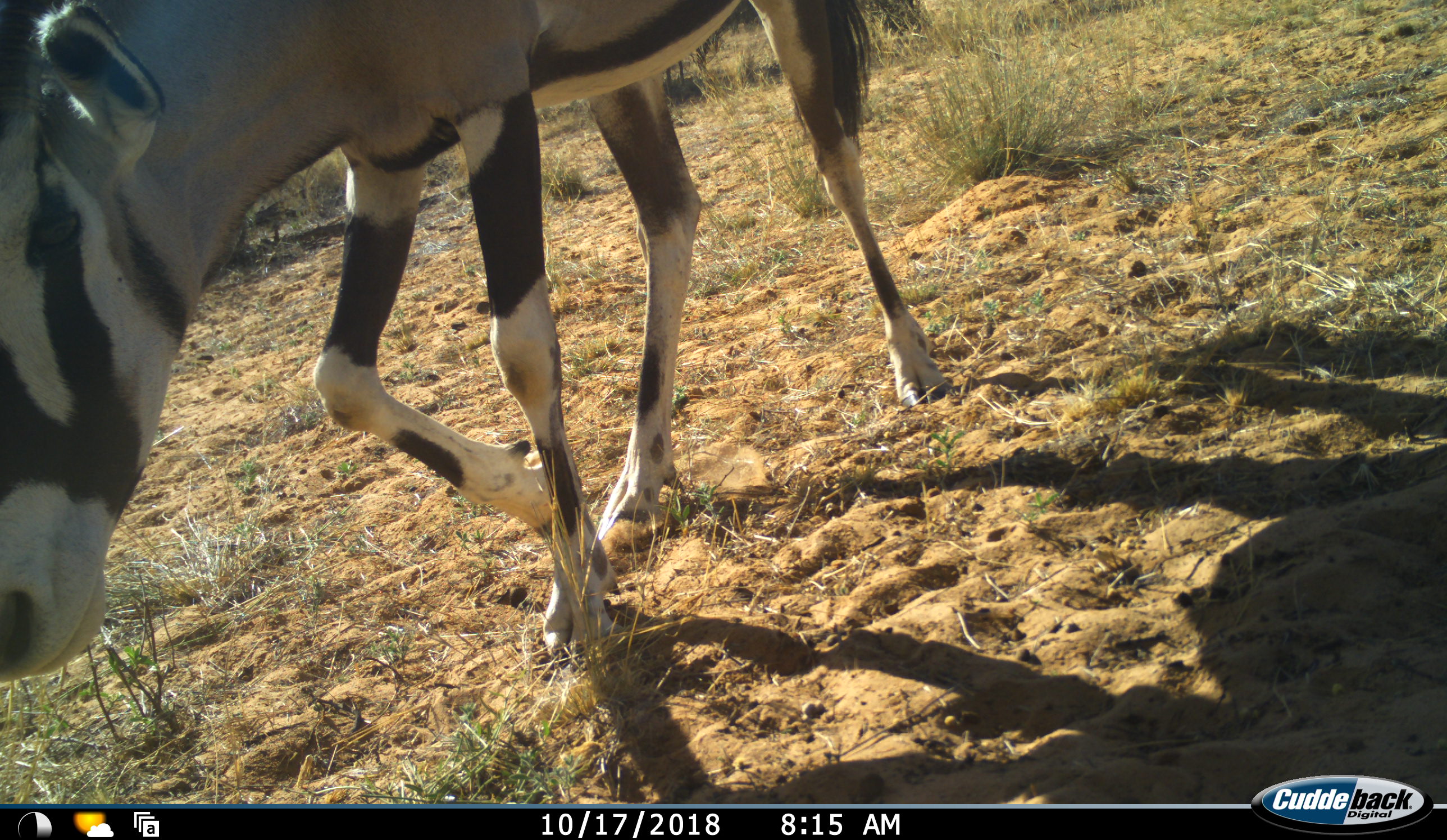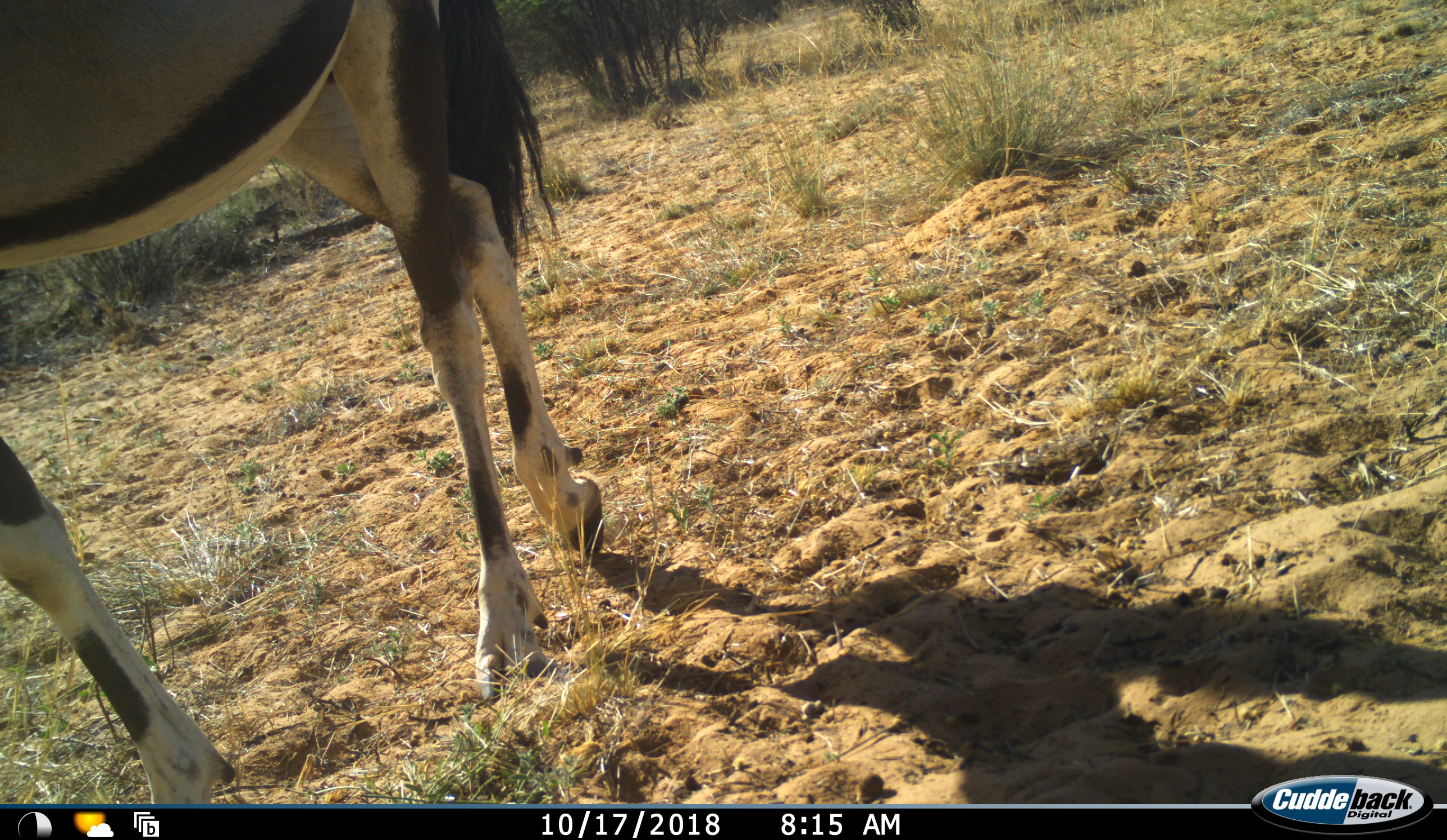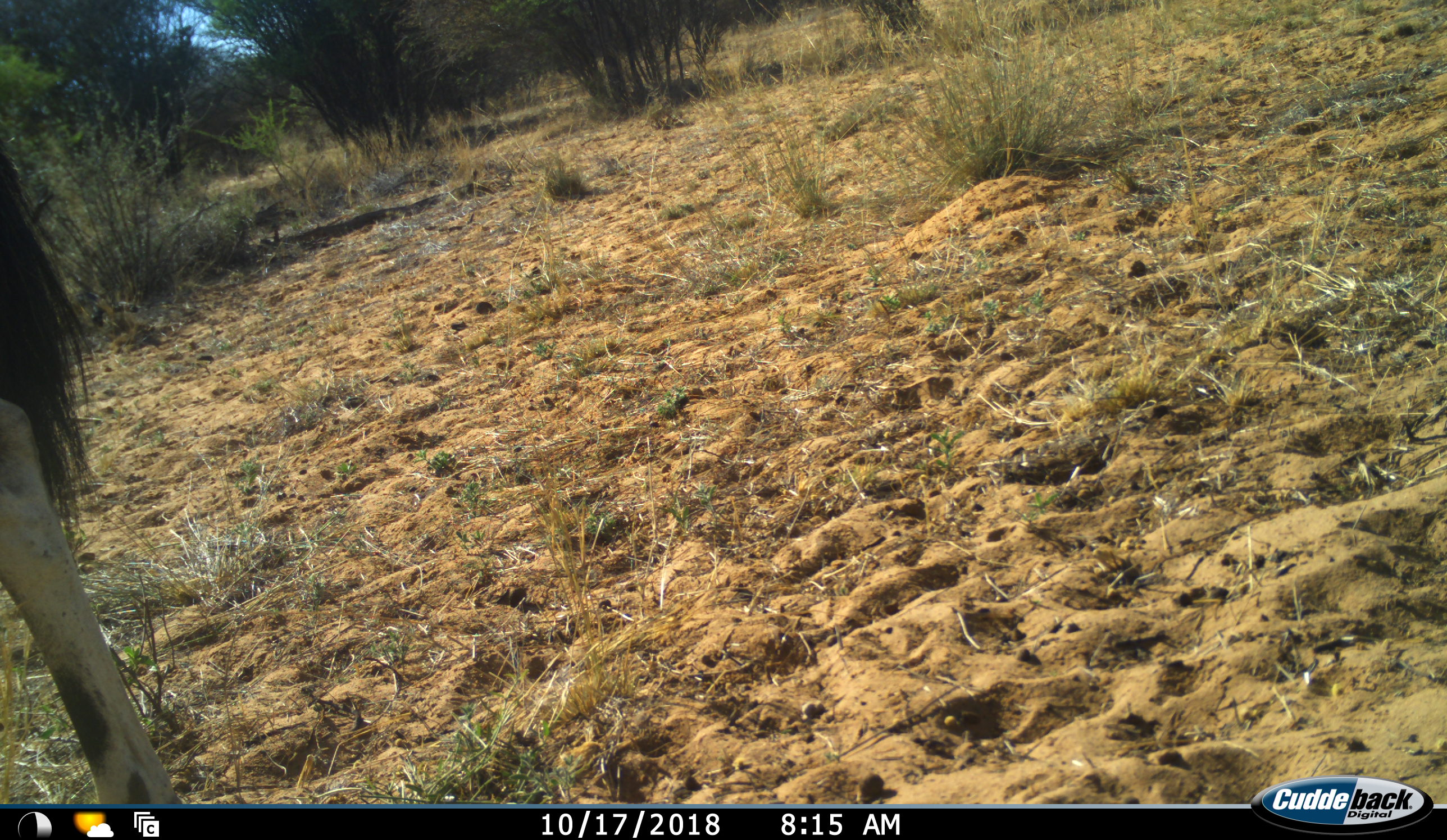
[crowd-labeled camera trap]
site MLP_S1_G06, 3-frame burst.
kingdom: Animalia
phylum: Chordata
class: Mammalia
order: Artiodactyla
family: Bovidae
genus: Oryx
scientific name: Oryx gazella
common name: gemsbok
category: oryx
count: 1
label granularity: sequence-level